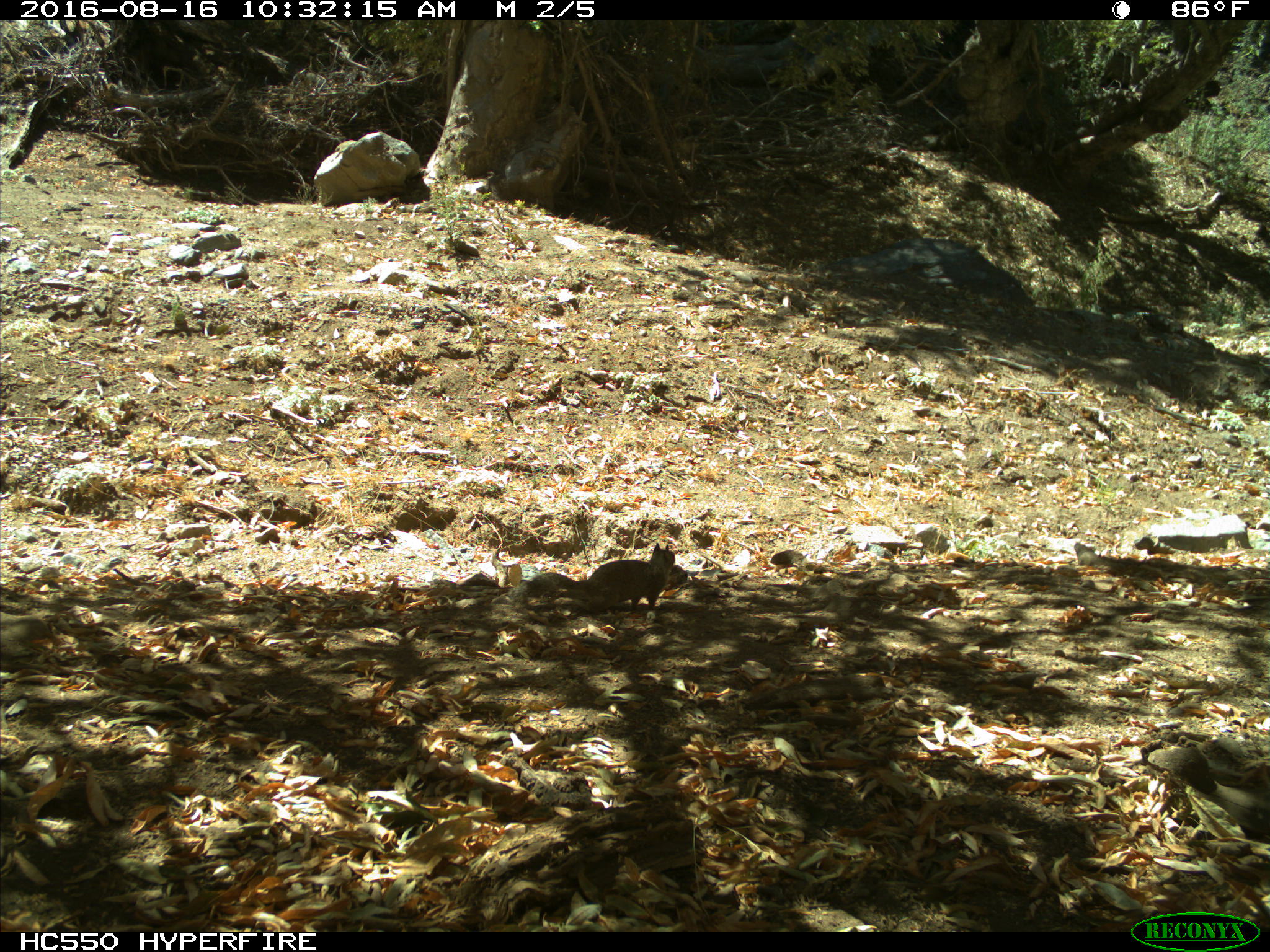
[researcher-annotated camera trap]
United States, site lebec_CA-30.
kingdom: Animalia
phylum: Chordata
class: Mammalia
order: Rodentia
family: Sciuridae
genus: Otospermophilus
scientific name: Otospermophilus beecheyi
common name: california ground squirrel